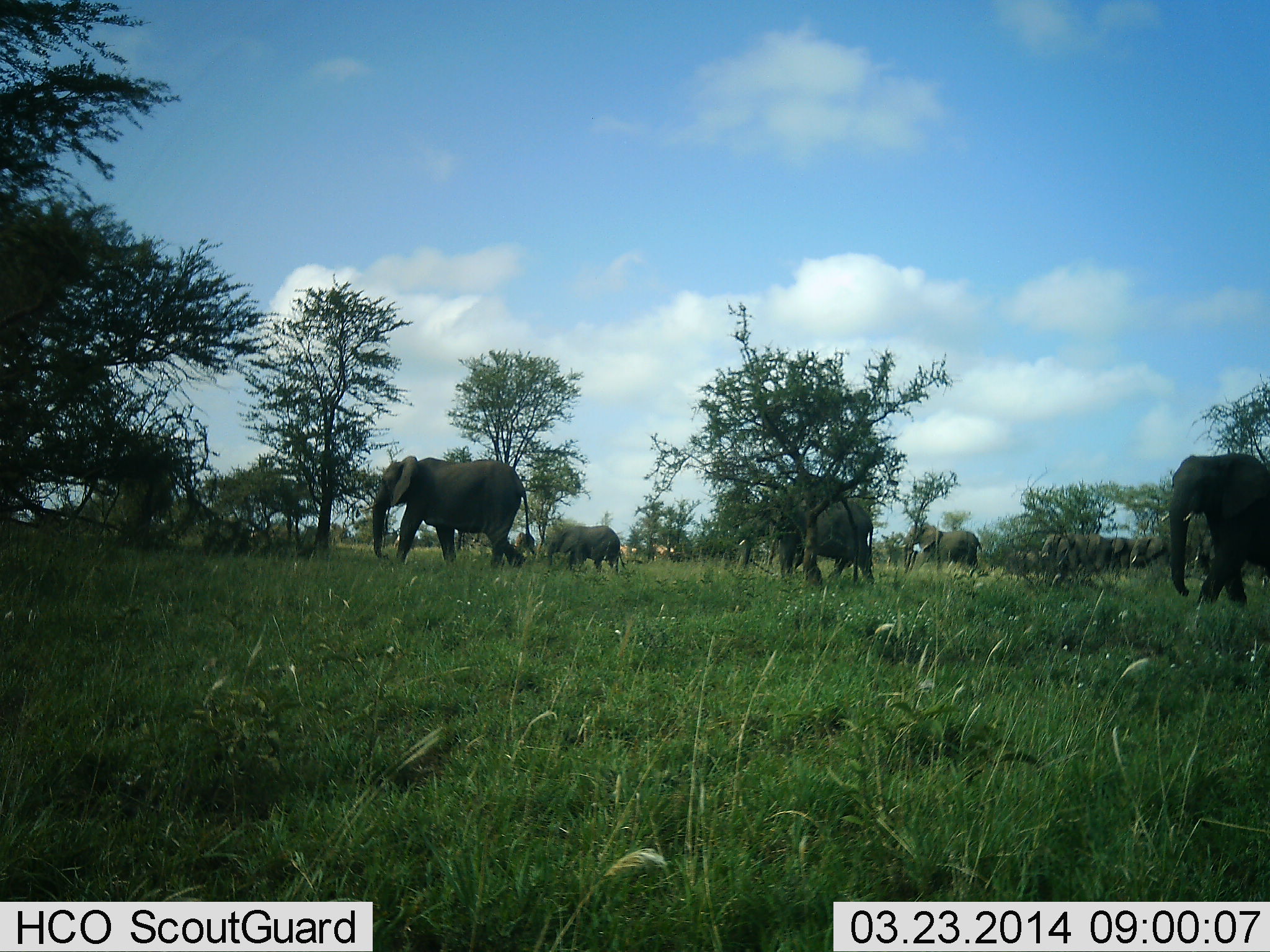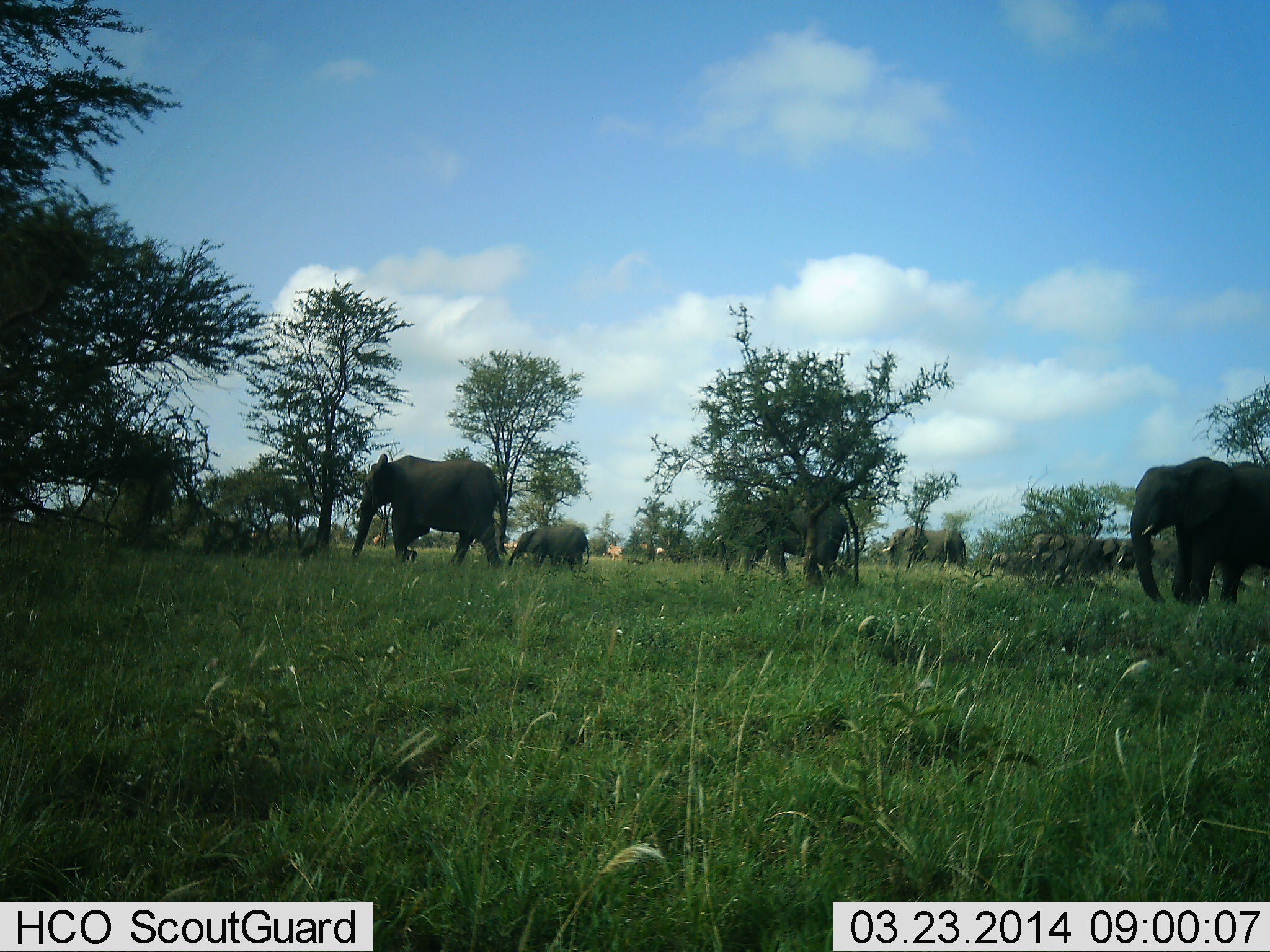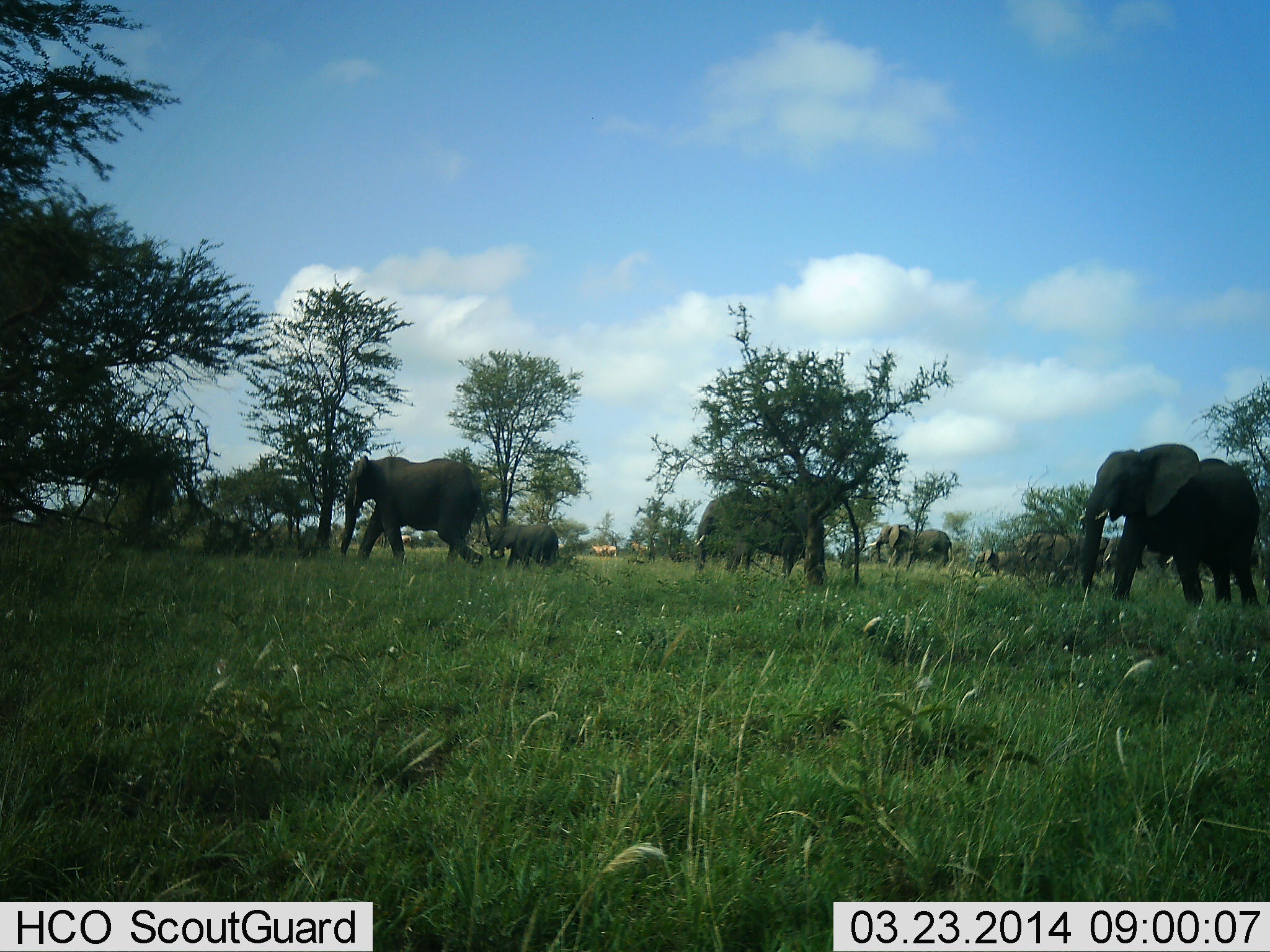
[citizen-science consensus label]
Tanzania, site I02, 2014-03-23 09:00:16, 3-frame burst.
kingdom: Animalia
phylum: Chordata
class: Mammalia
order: Proboscidea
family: Elephantidae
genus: Loxodonta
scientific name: Loxodonta africana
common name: african bush elephant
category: elephant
Elephant (african bush elephant) (Loxodonta africana), count 9. Behavior (volunteer vote fractions): standing 9%, resting 0%, moving 100%, interacting 0%. Young present (vote fraction): 27%. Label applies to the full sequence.